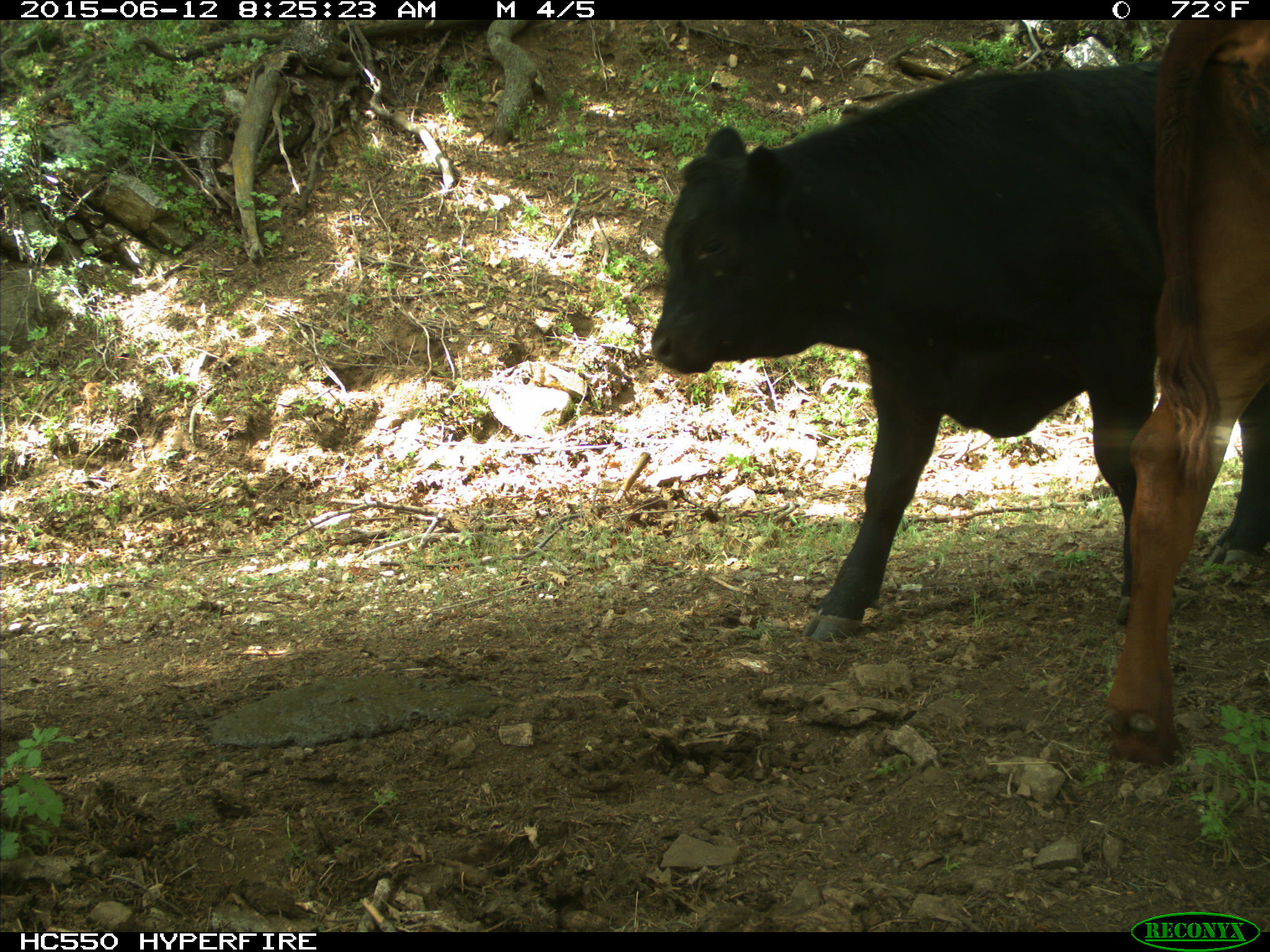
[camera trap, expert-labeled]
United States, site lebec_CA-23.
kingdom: Animalia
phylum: Chordata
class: Mammalia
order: Artiodactyla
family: Bovidae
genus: Bos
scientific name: Bos taurus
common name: domestic cow